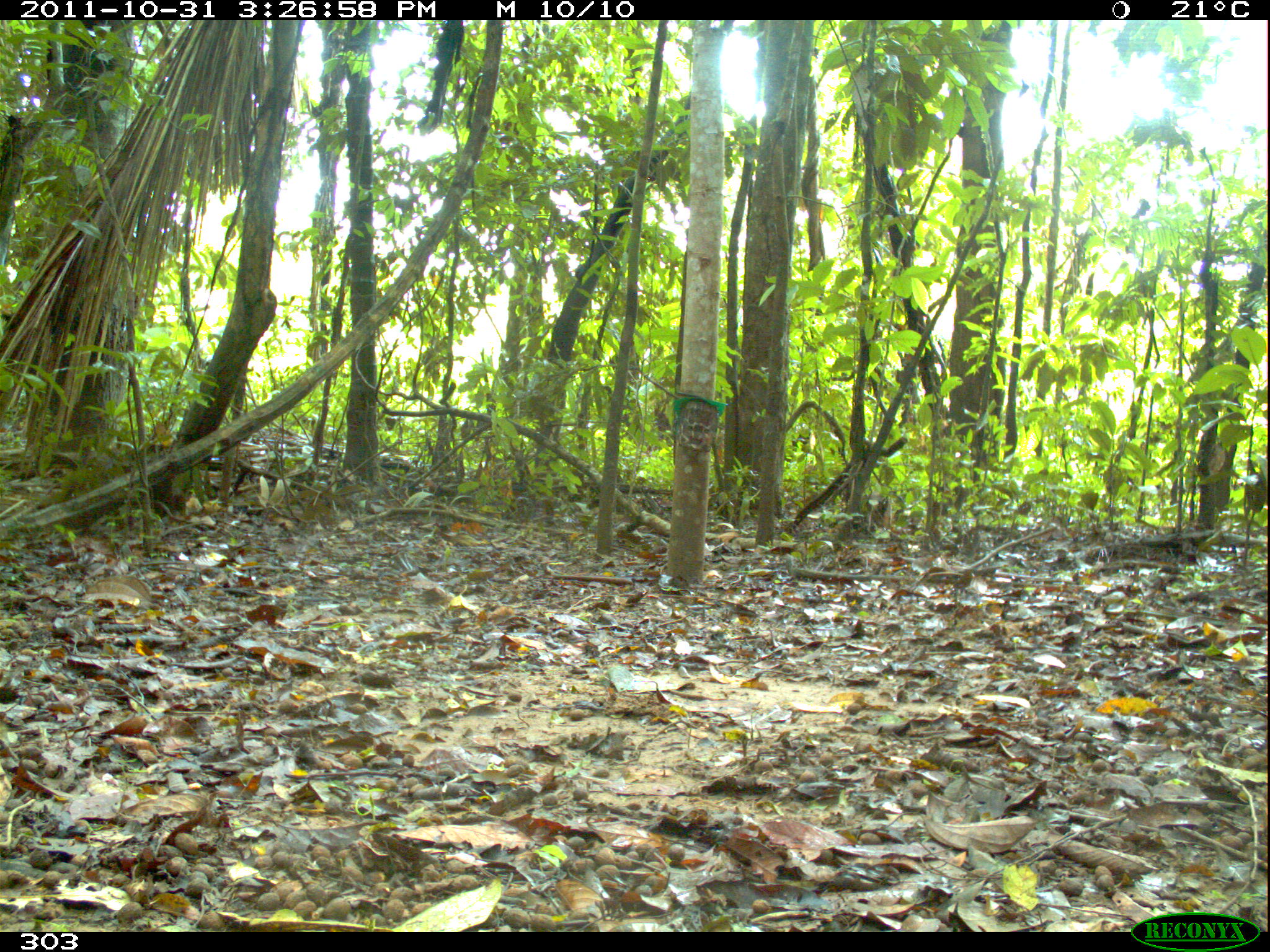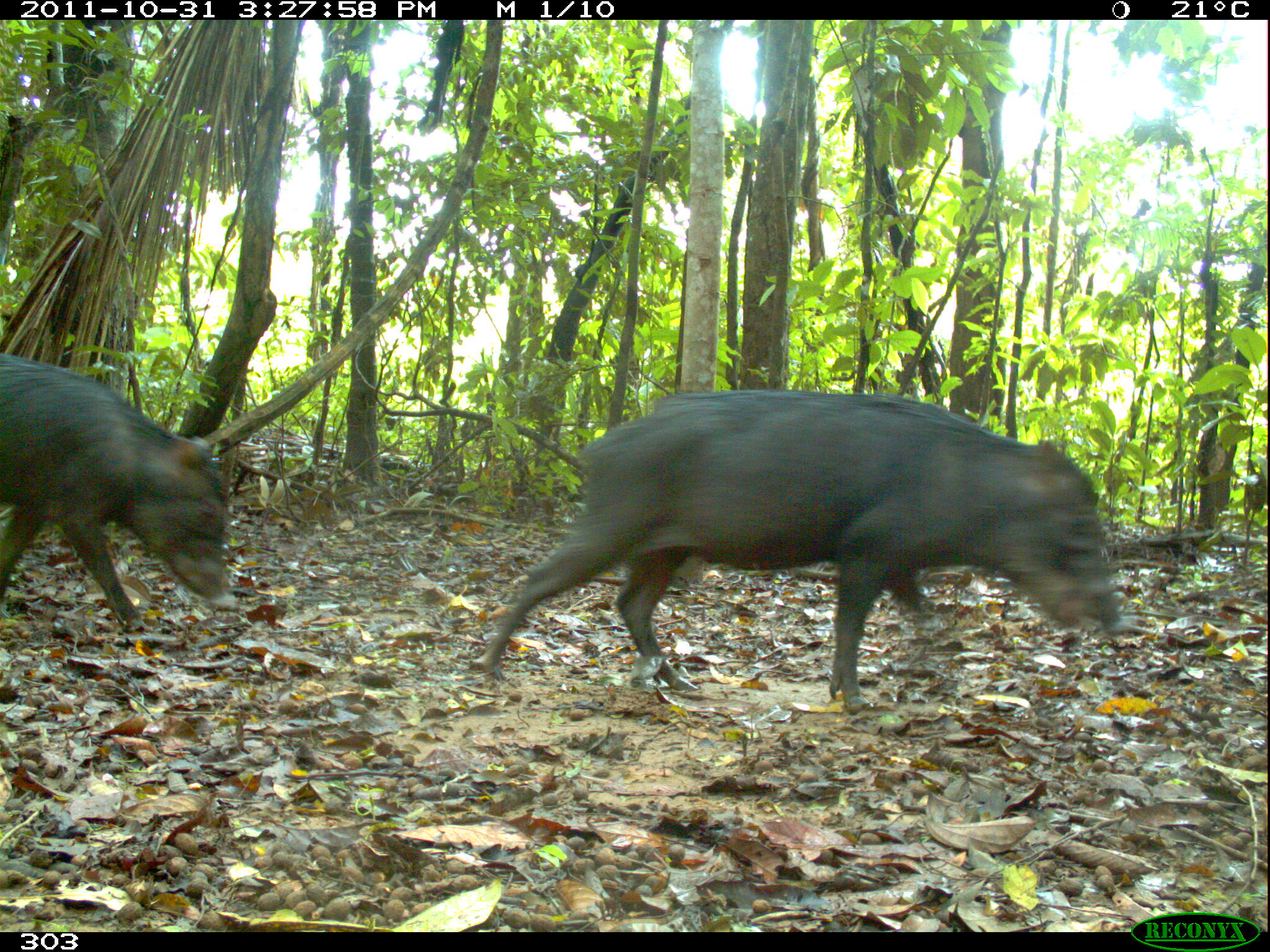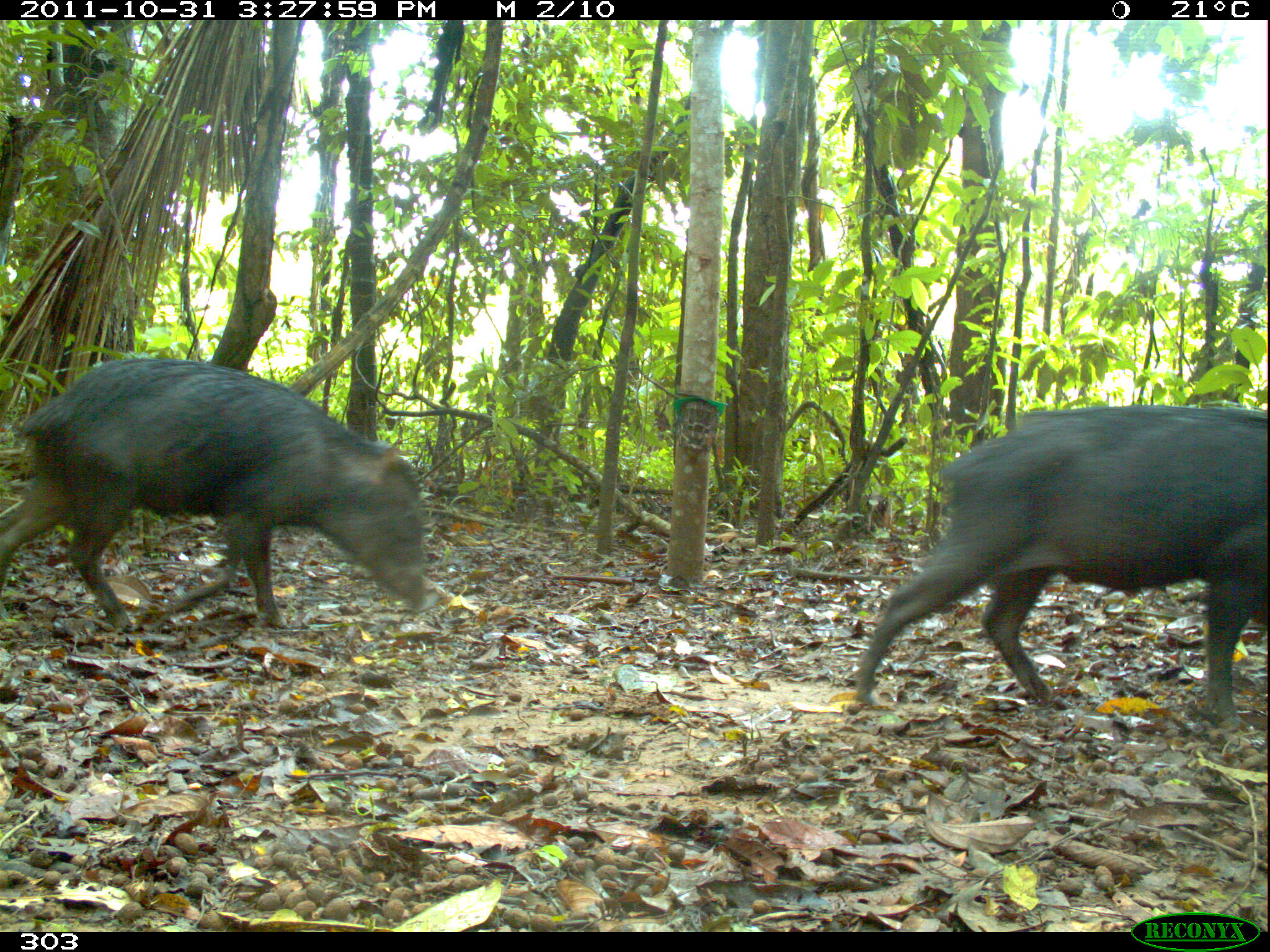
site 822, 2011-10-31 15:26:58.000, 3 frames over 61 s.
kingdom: Animalia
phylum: Chordata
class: Mammalia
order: Artiodactyla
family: Tayassuidae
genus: Tayassu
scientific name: Tayassu pecari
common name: white-lipped peccary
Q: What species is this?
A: Tayassu pecari (white-lipped peccary).